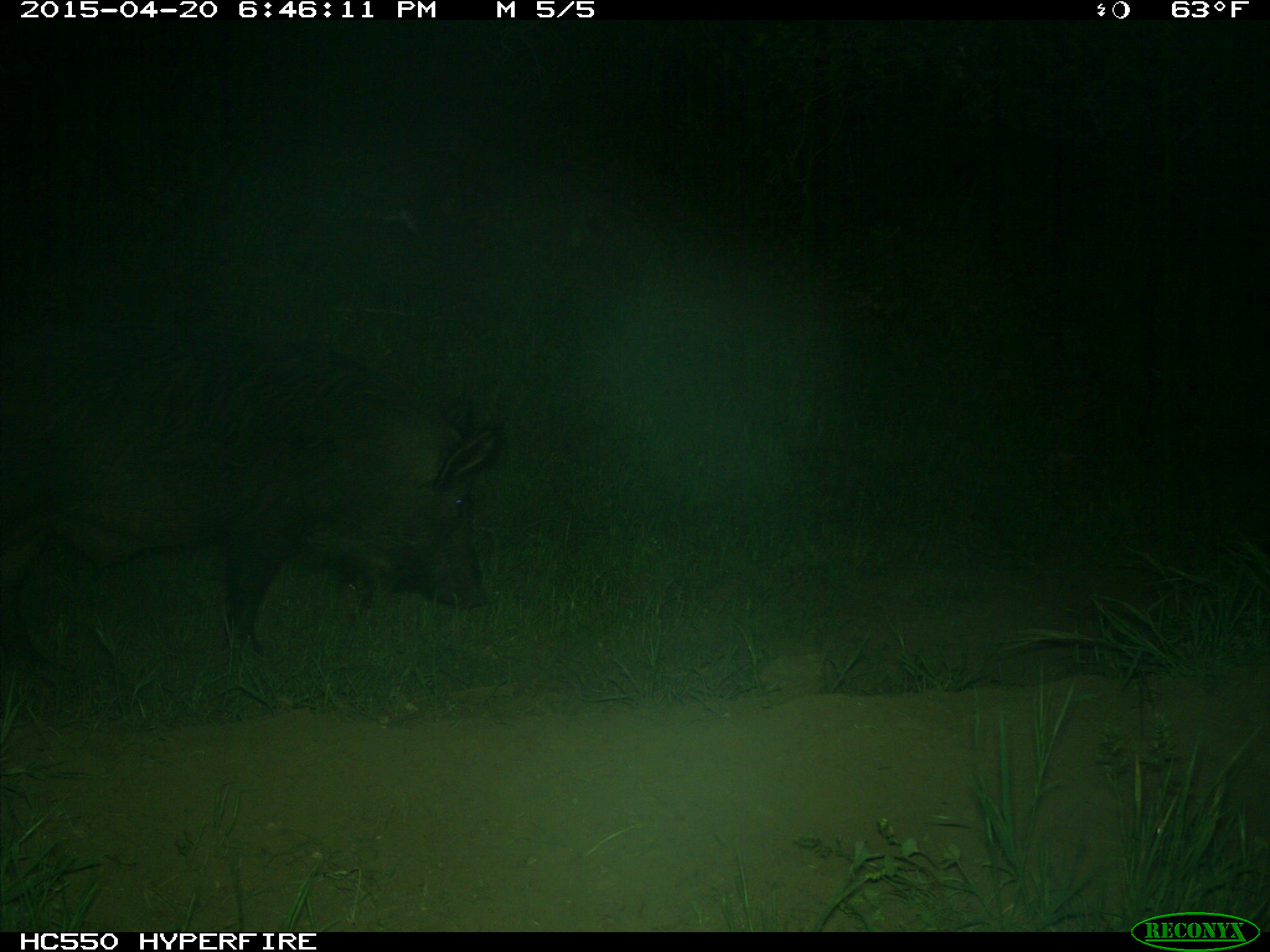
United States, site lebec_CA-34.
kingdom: Animalia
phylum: Chordata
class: Mammalia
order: Artiodactyla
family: Suidae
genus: Sus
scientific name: Sus scrofa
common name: wild boar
Sus scrofa (wild boar).